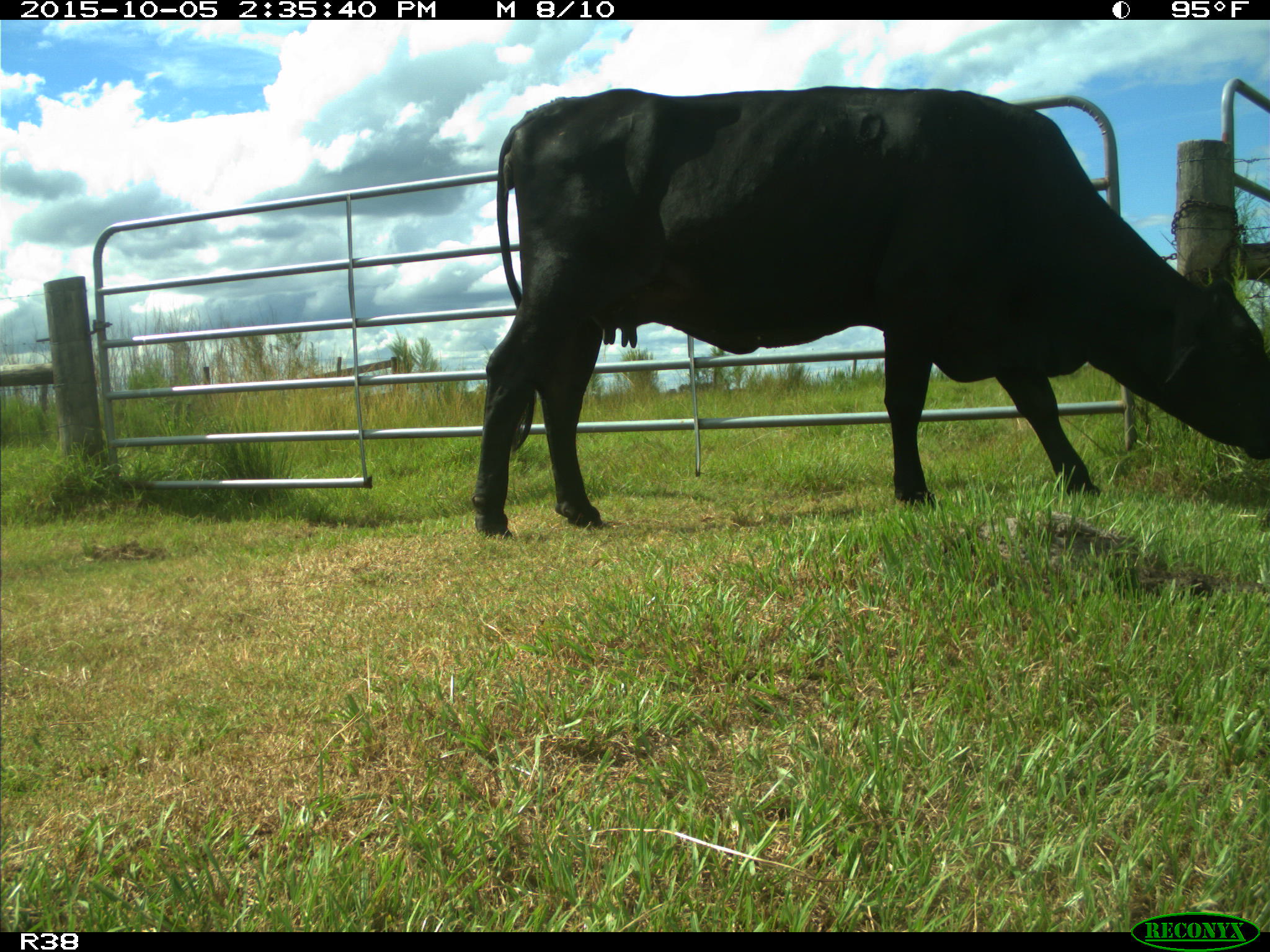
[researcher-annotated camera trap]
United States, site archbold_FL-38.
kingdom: Animalia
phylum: Chordata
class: Mammalia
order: Artiodactyla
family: Bovidae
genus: Bos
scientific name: Bos taurus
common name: domestic cow